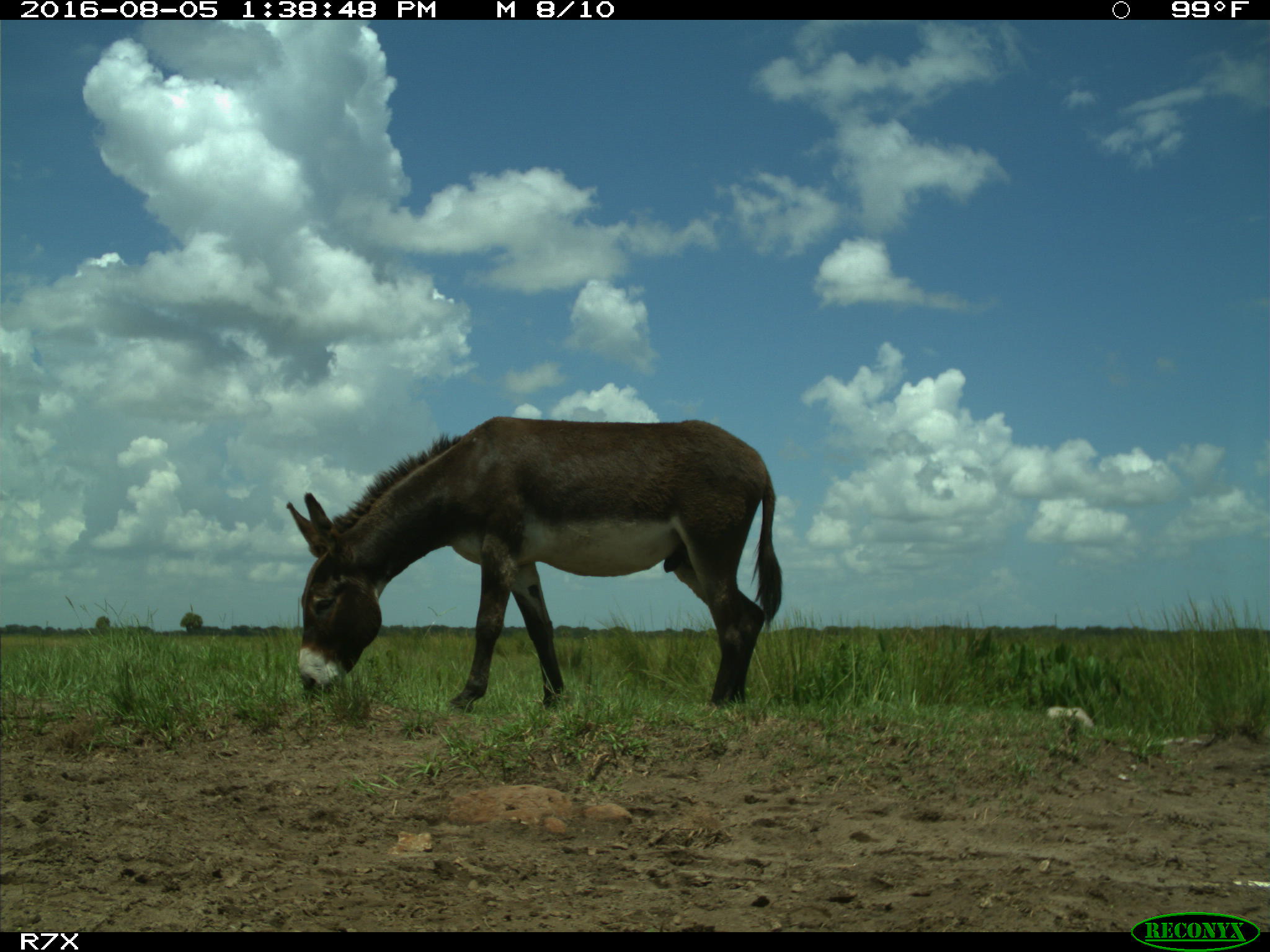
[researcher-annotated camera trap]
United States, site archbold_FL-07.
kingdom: Animalia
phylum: Chordata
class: Mammalia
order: Perissodactyla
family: Equidae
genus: Equus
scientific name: Equus africanus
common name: african wild ass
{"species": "Equus africanus (african wild ass)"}